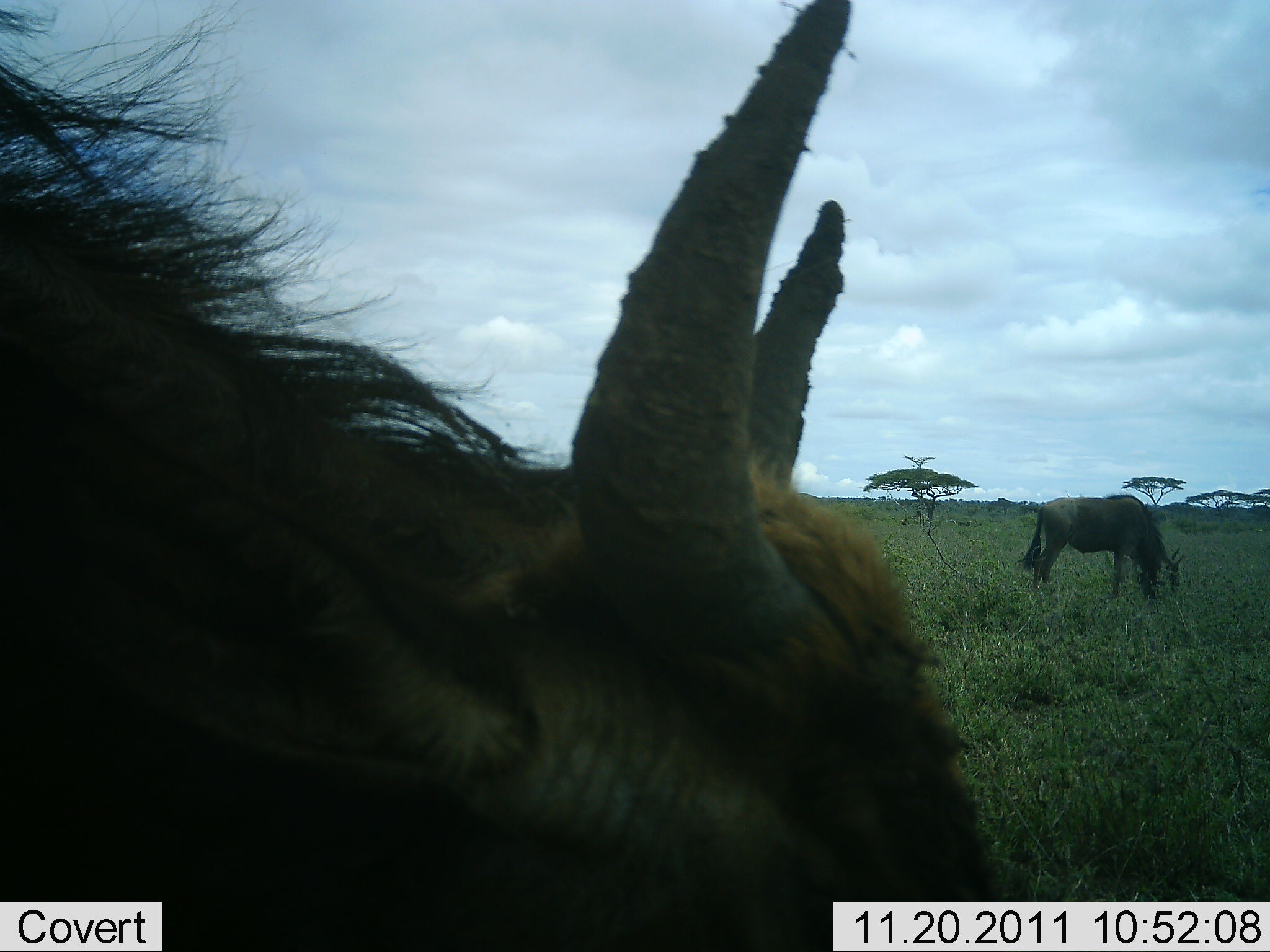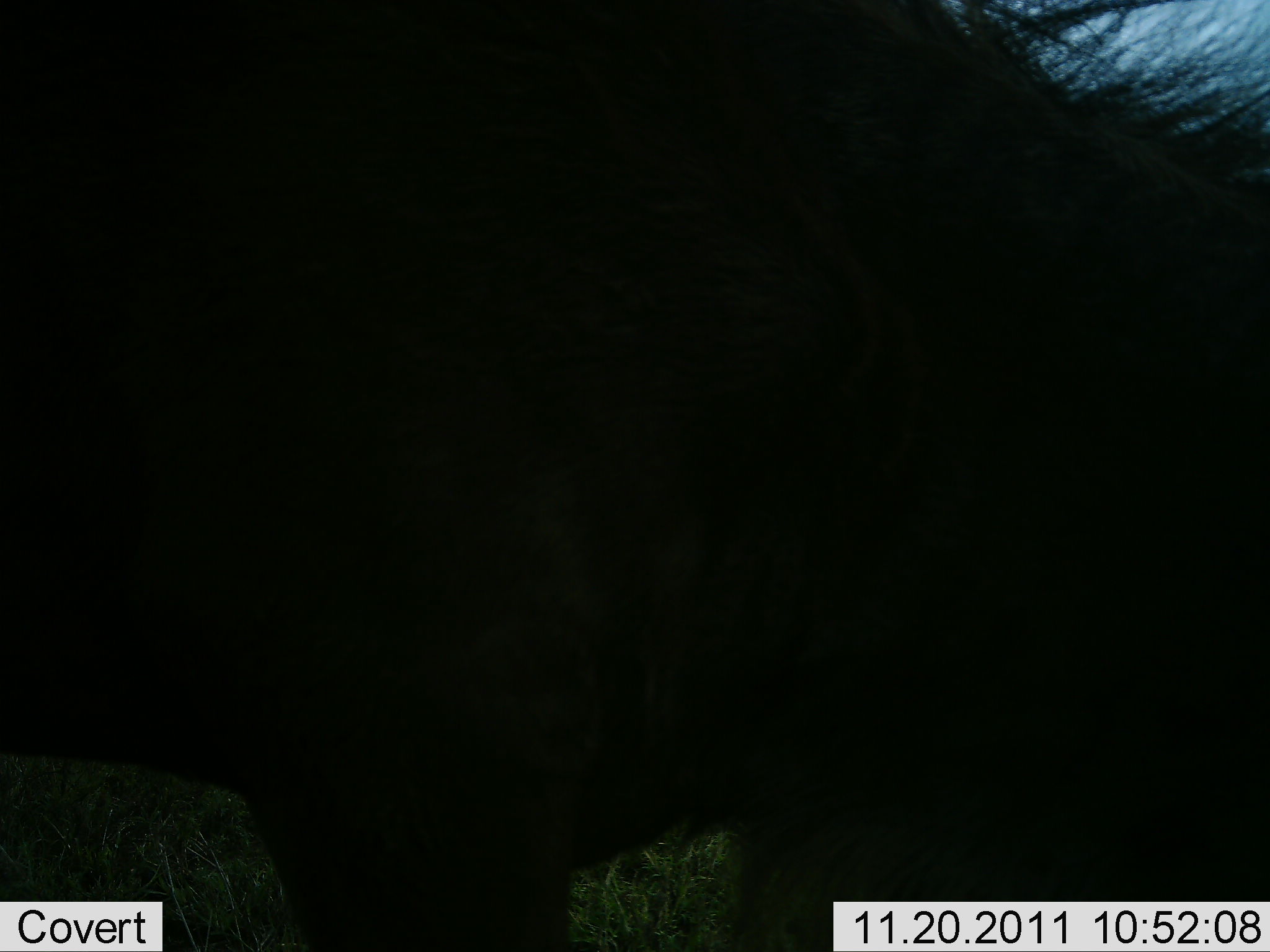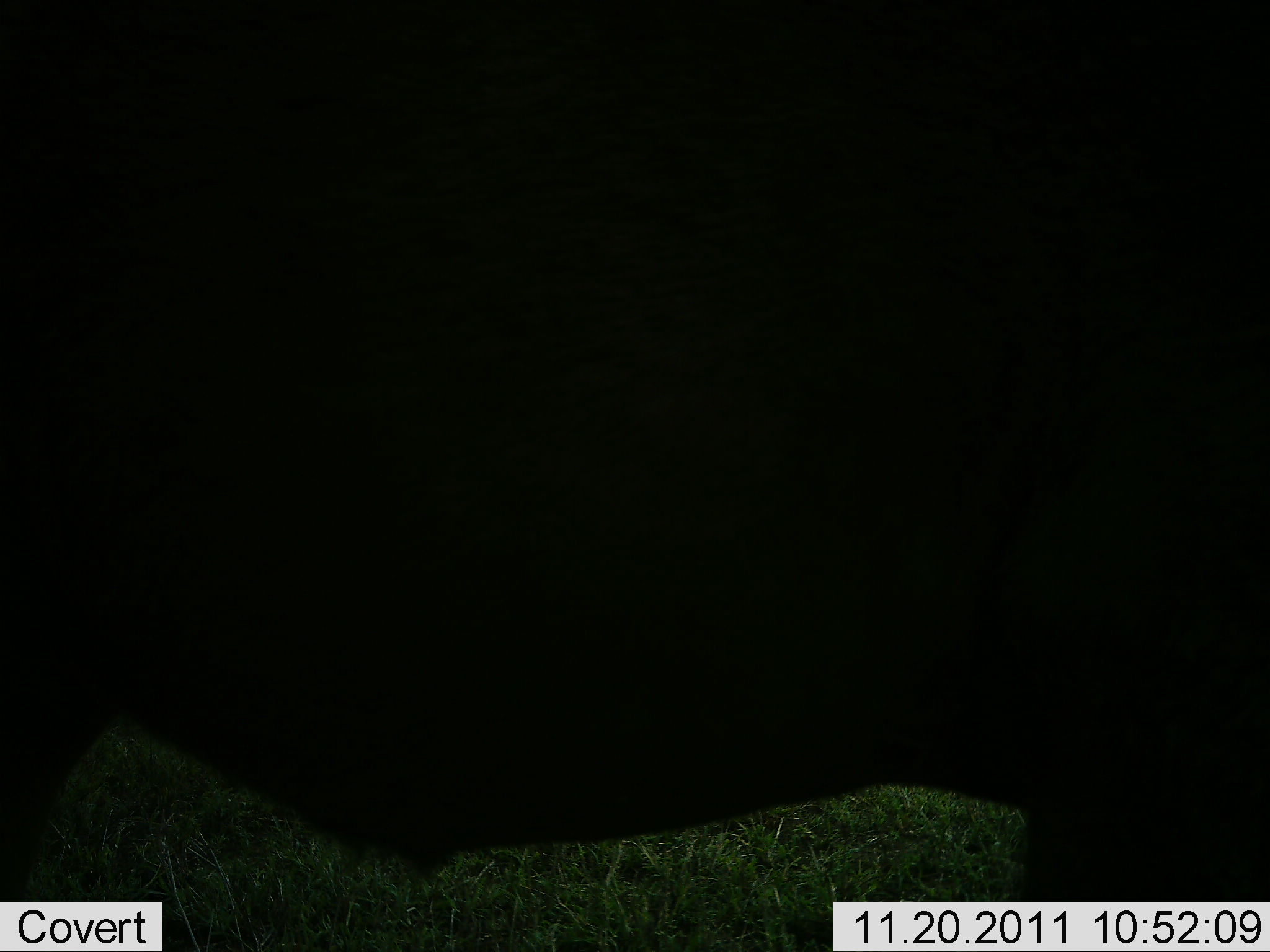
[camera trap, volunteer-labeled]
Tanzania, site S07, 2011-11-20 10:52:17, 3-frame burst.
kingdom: Animalia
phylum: Chordata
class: Mammalia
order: Artiodactyla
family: Bovidae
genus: Connochaetes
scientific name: Connochaetes taurinus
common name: blue wildebeest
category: wildebeest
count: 2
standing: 29%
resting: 0%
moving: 36%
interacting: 0%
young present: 0%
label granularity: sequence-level